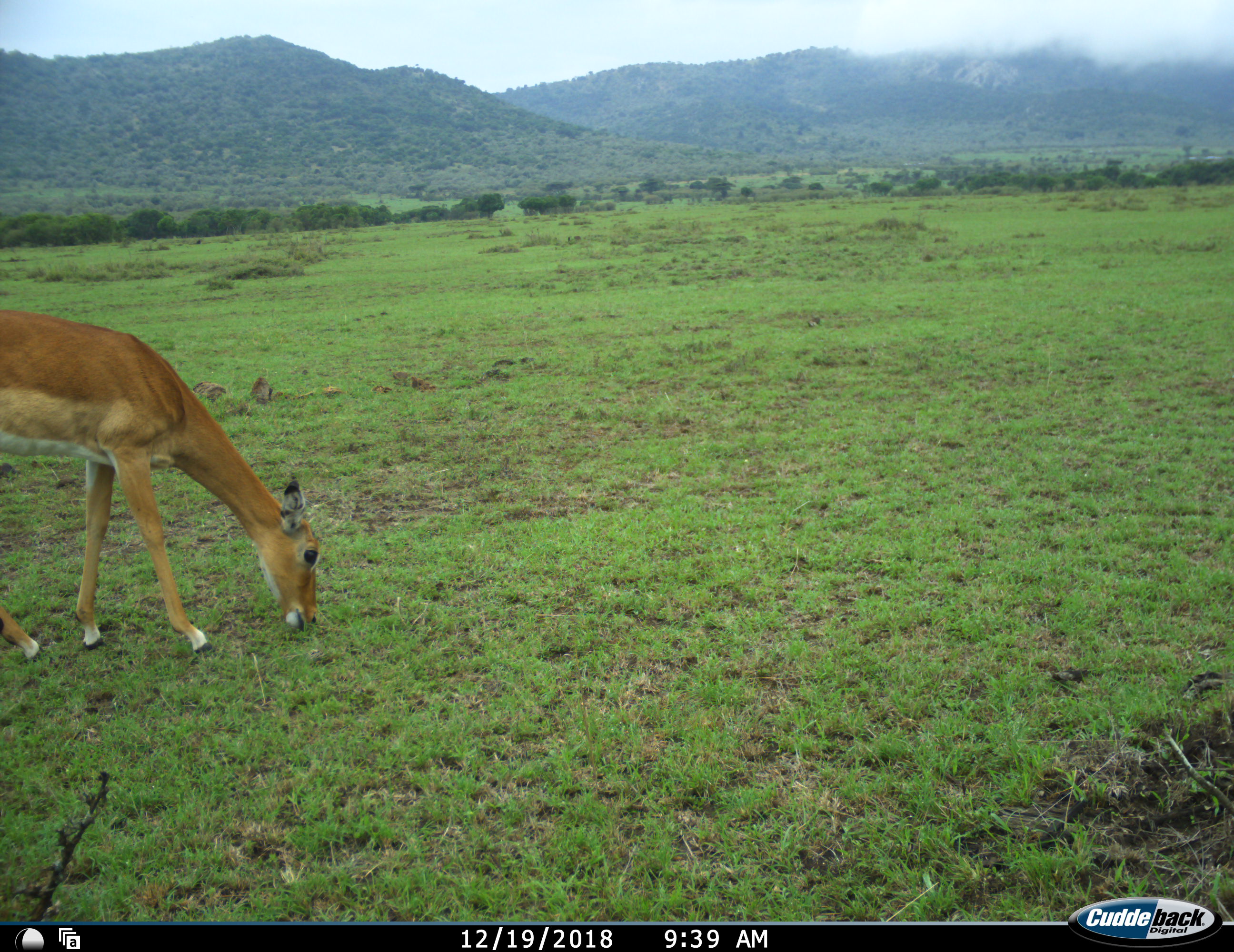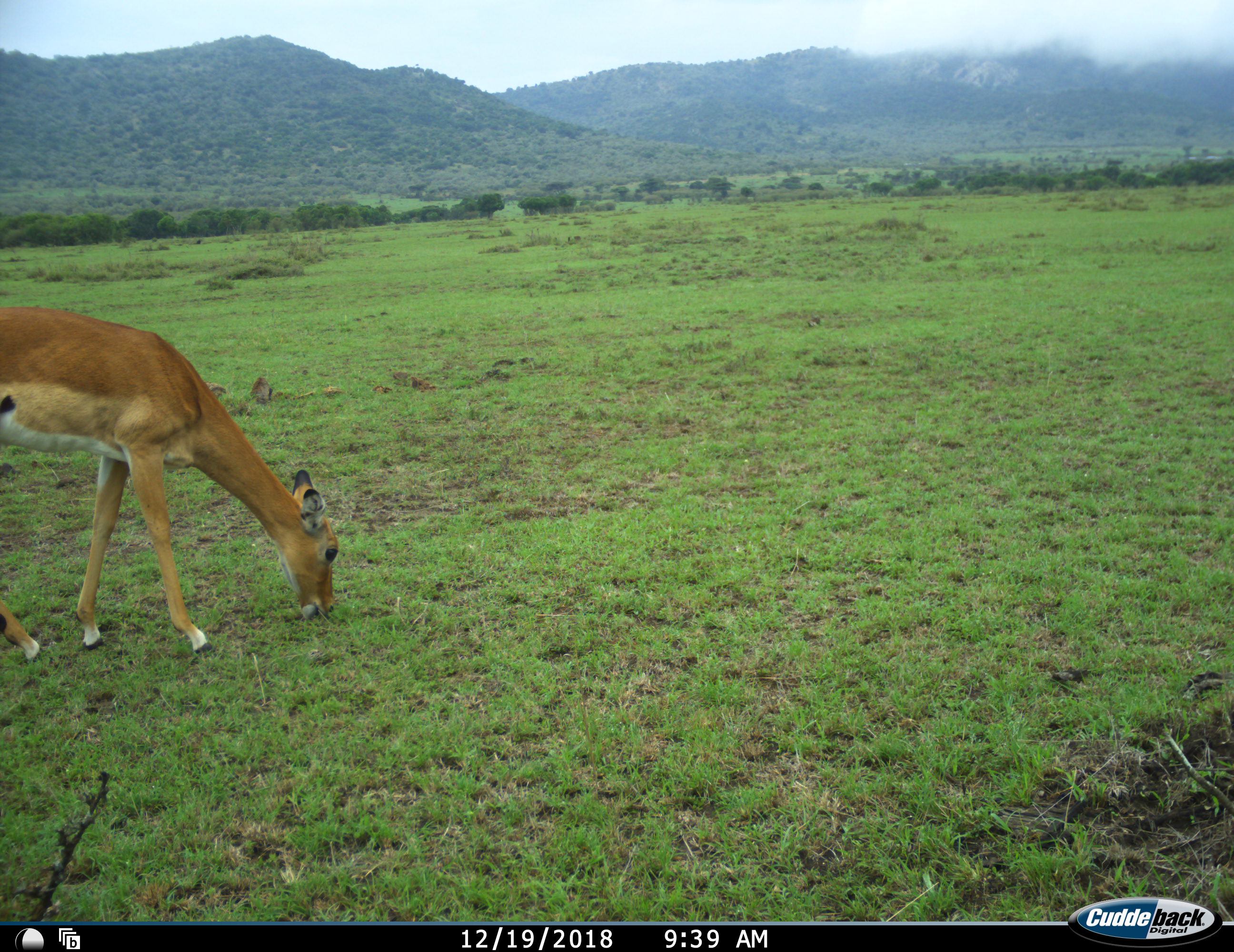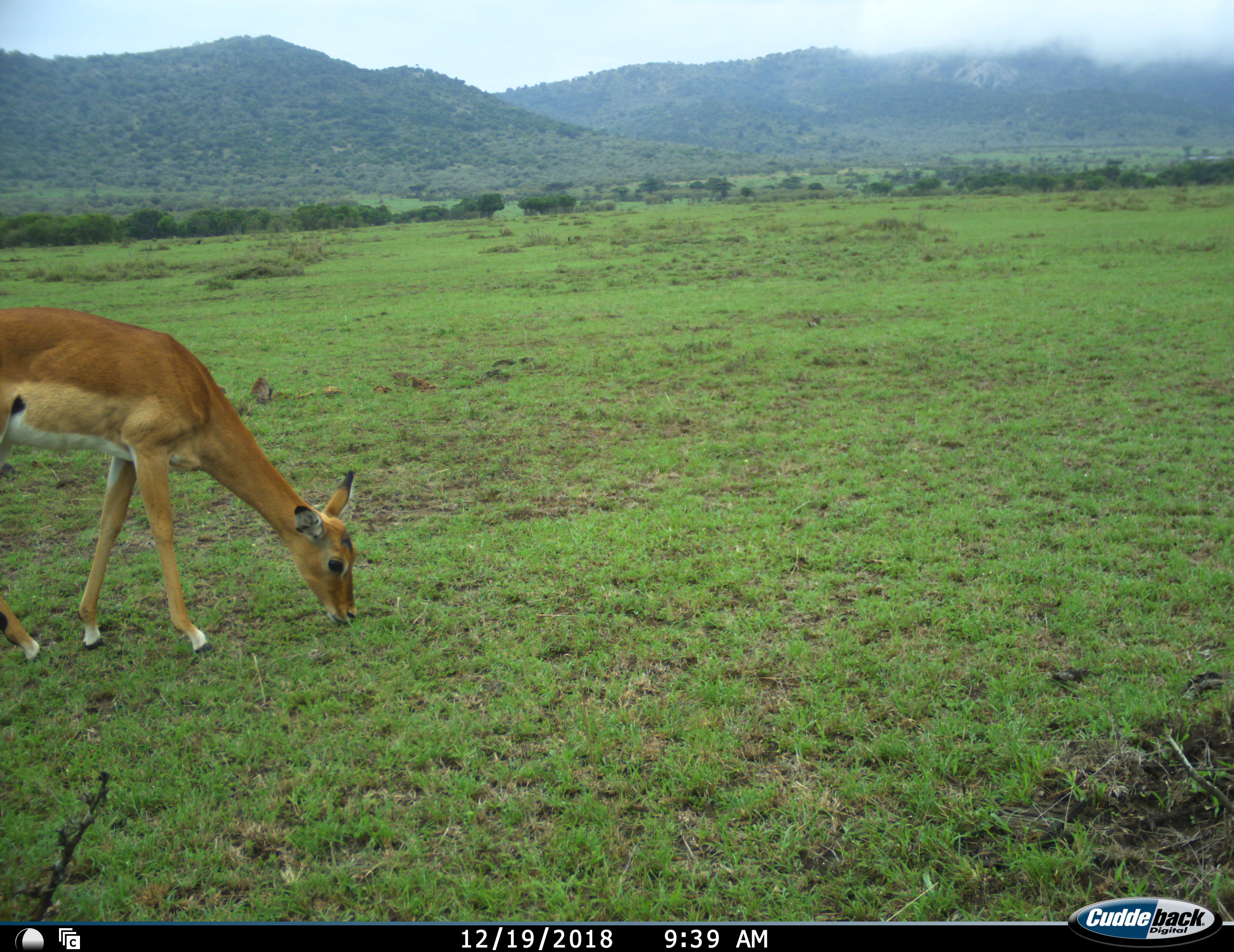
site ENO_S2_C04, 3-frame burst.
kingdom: Animalia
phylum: Chordata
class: Mammalia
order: Artiodactyla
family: Bovidae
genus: Aepyceros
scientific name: Aepyceros melampus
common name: impala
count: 1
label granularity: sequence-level